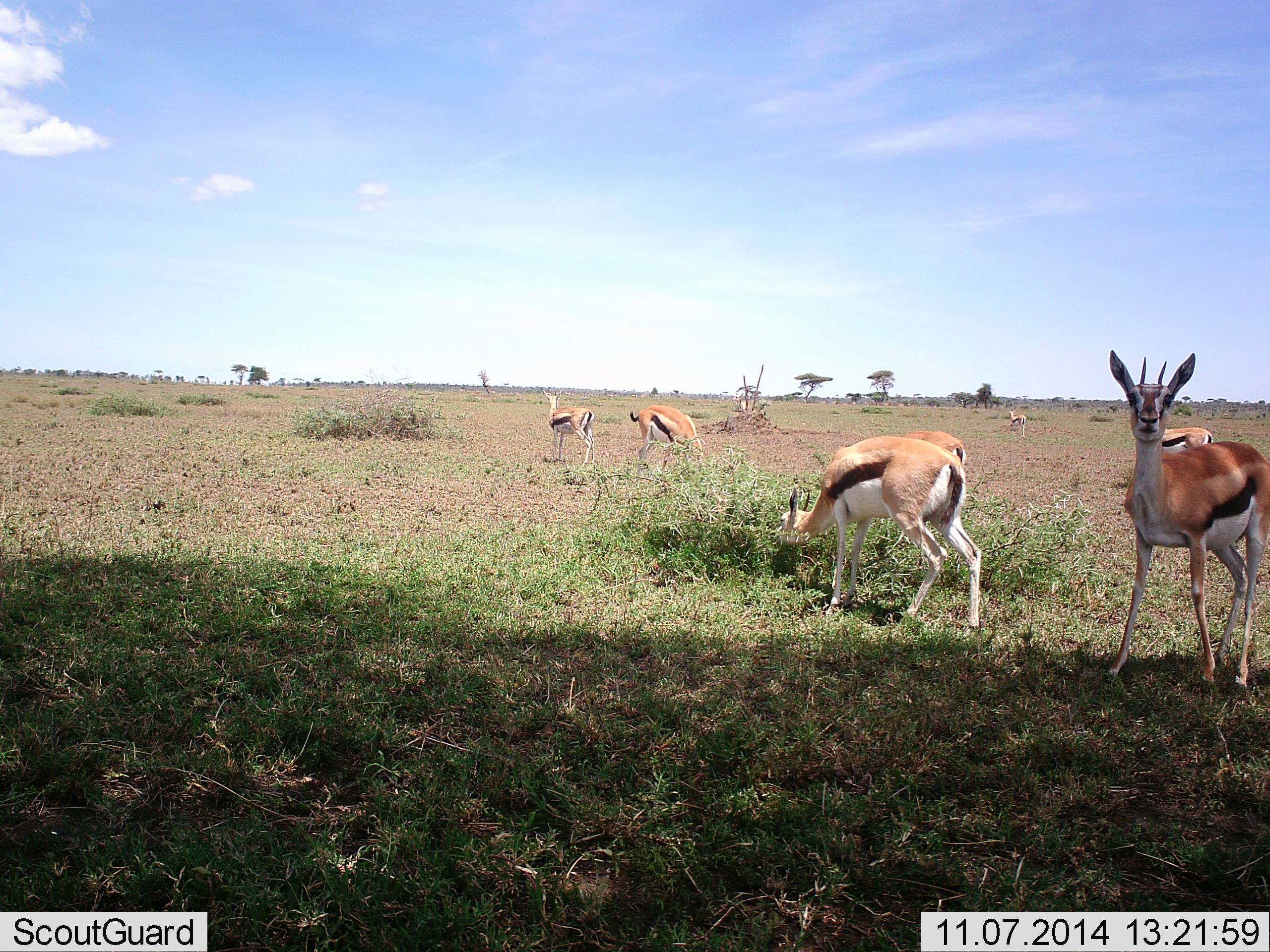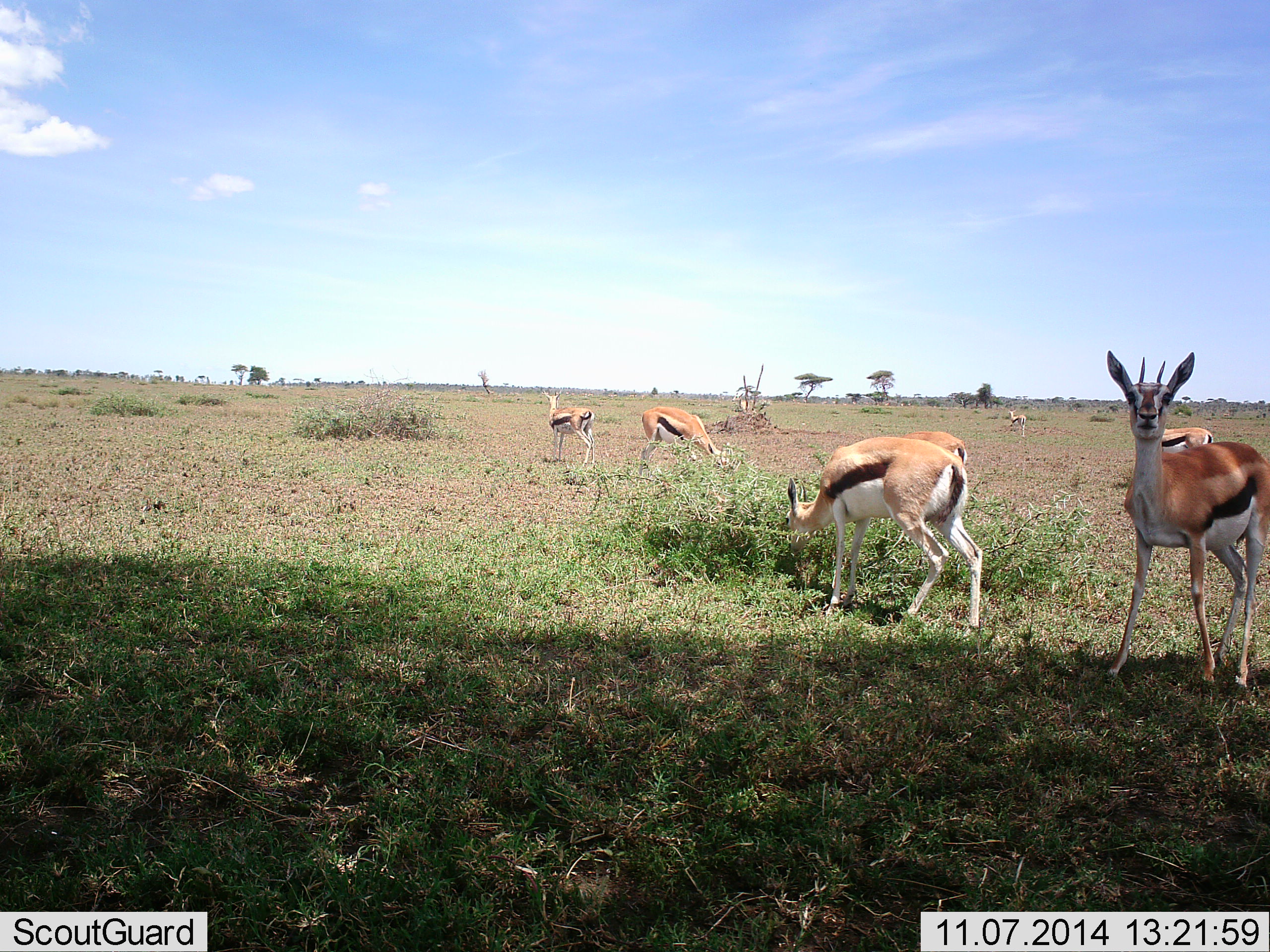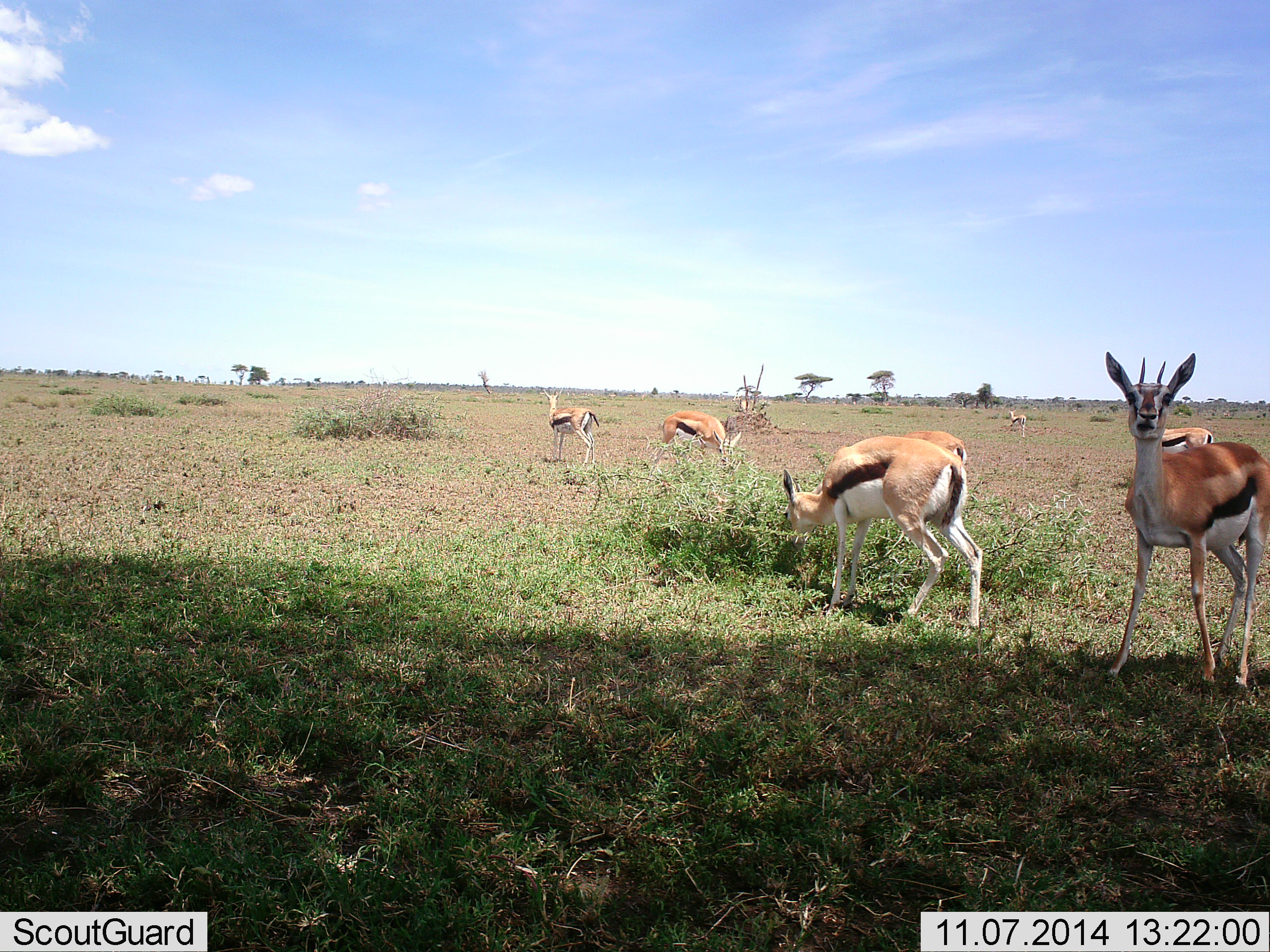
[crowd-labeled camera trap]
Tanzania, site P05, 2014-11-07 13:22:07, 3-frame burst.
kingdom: Animalia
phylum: Chordata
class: Mammalia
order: Artiodactyla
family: Bovidae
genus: Eudorcas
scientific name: Eudorcas thomsonii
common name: thomson's gazelle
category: gazellethomsons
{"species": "gazellethomsons (thomson's gazelle) (Eudorcas thomsonii)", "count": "7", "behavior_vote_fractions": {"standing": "100%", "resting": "0%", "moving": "0%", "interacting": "0%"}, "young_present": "0%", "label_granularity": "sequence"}